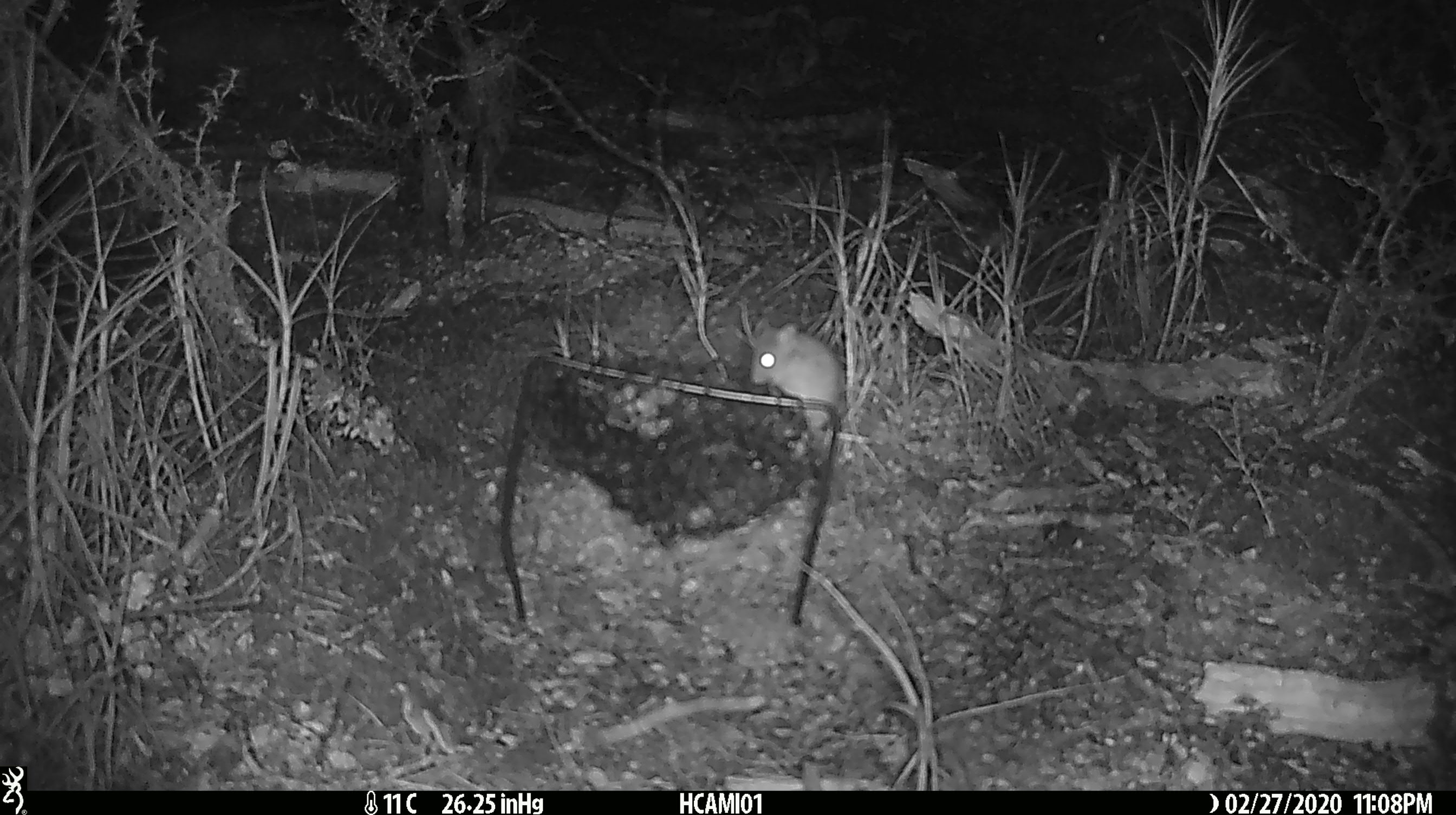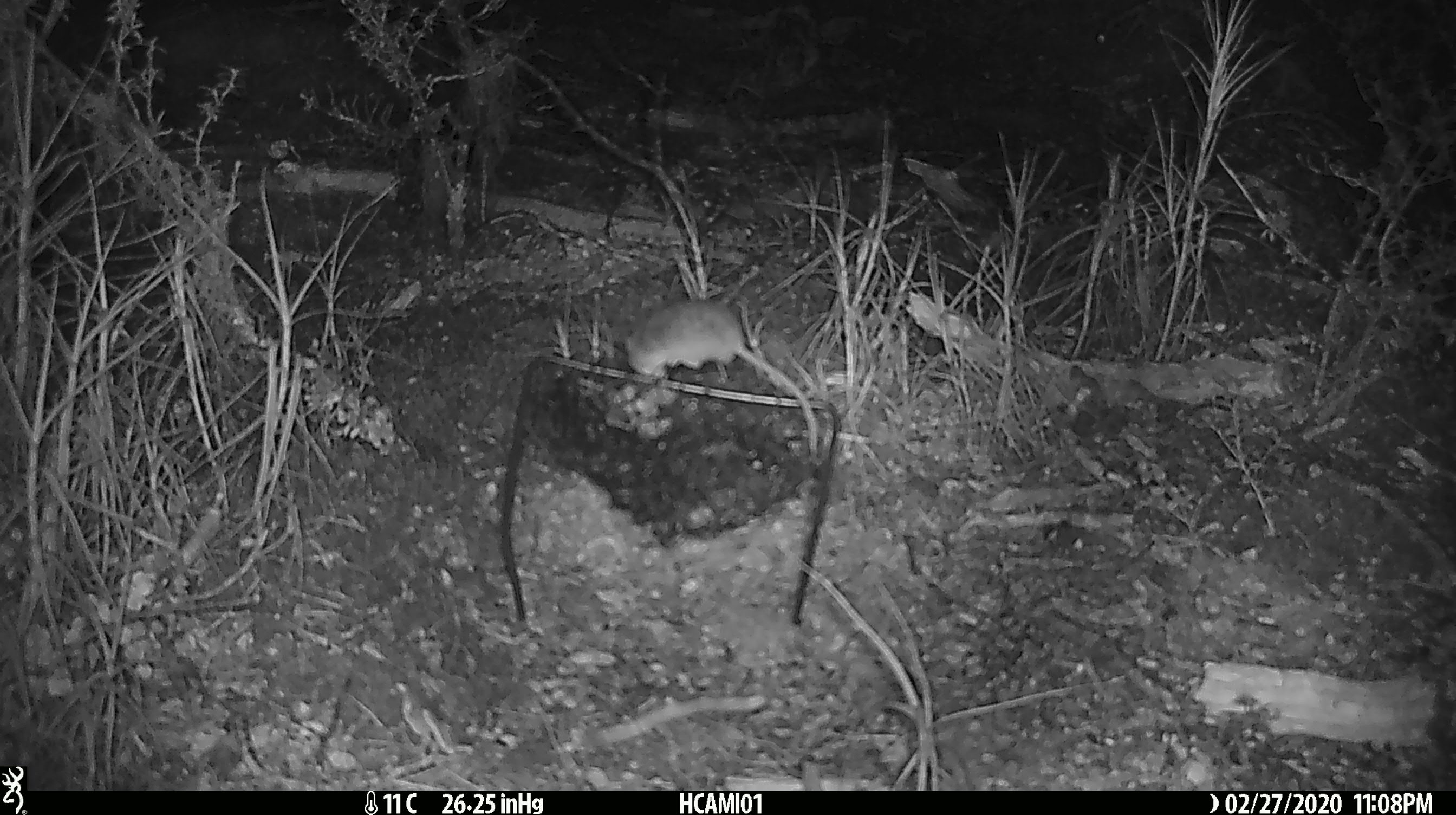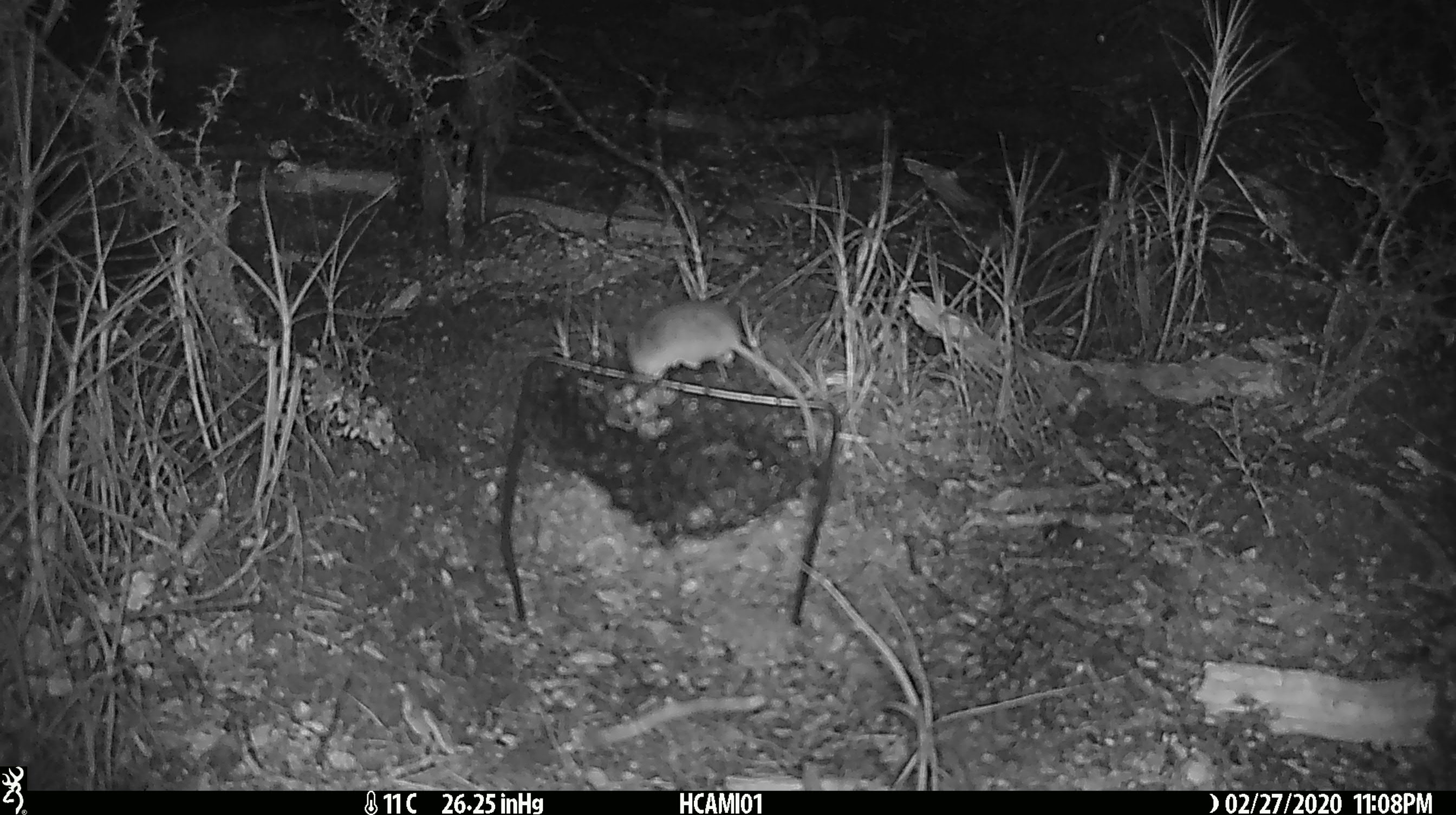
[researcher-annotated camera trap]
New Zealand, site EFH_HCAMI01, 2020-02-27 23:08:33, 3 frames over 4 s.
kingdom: Animalia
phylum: Chordata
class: Mammalia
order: Rodentia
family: Muridae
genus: Mus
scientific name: Mus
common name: mouse